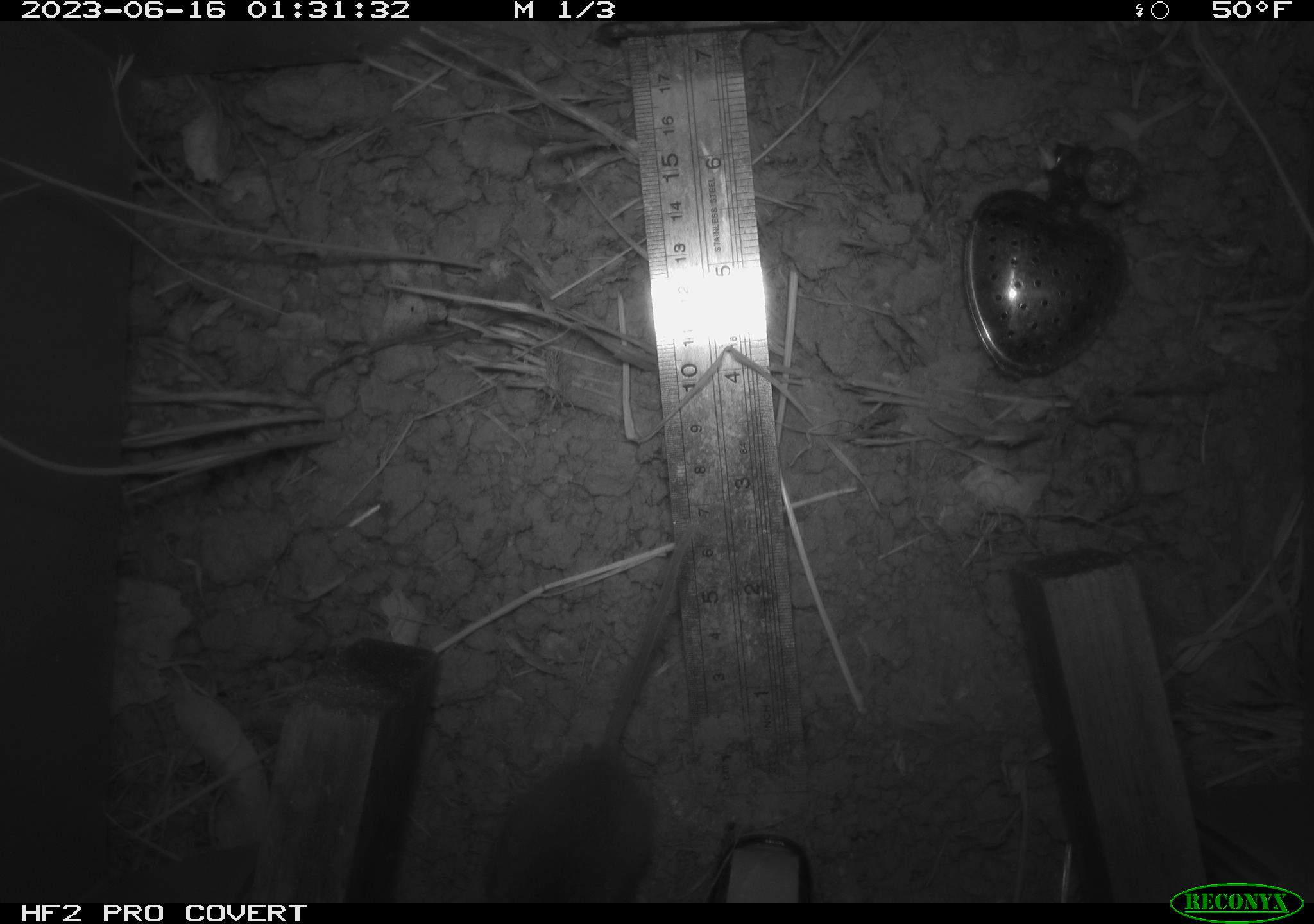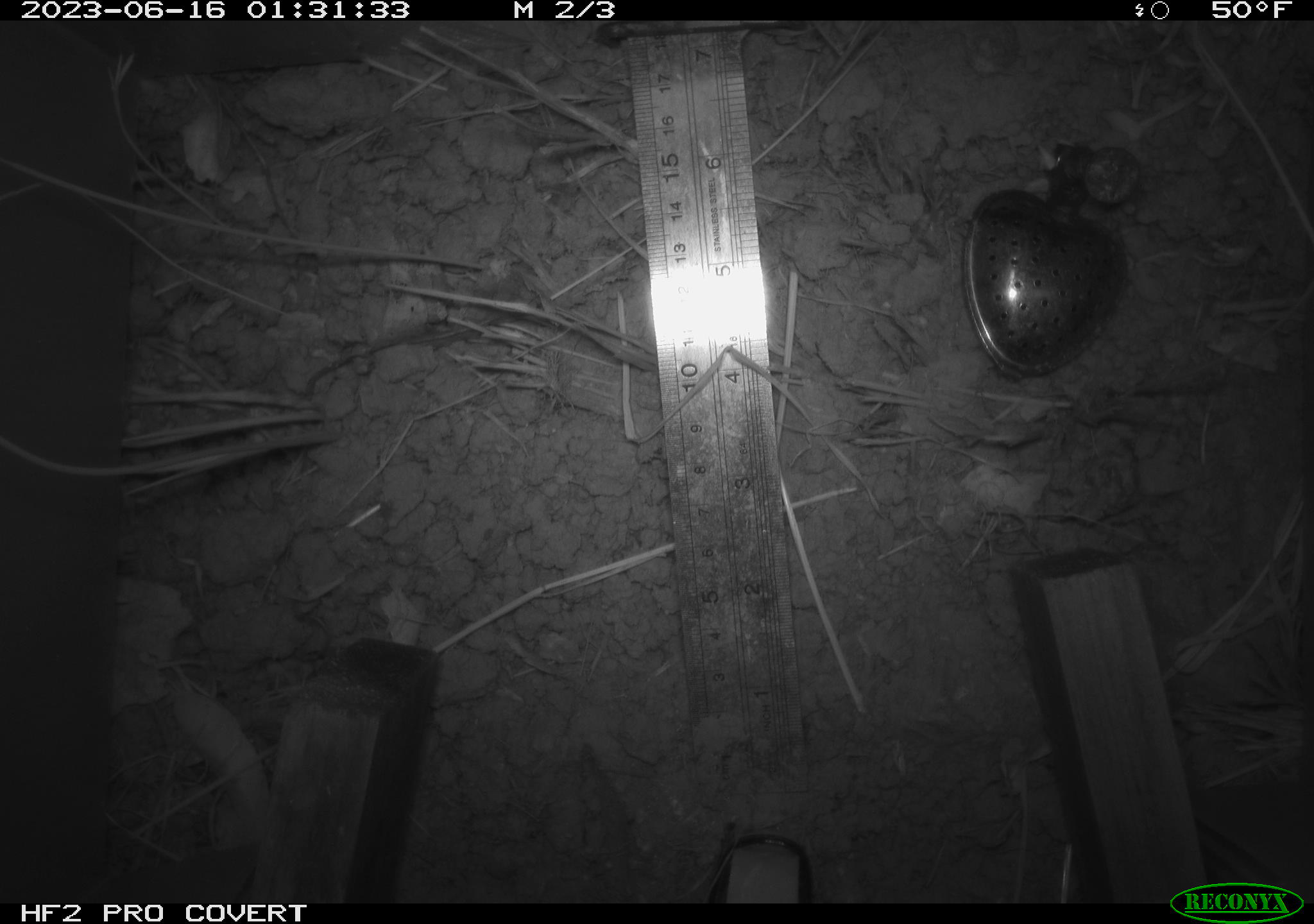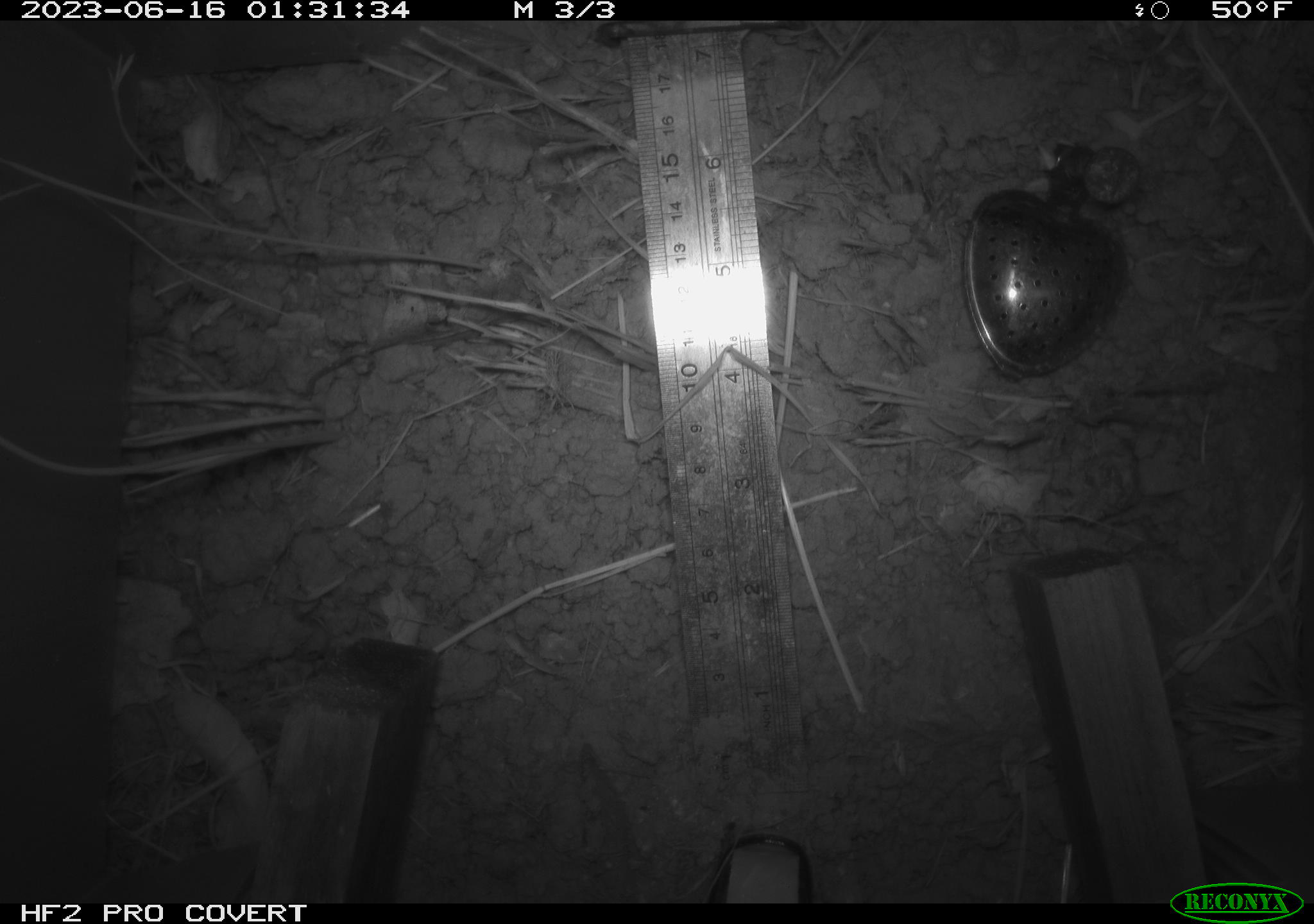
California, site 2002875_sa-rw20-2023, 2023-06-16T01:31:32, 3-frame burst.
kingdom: Animalia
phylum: Chordata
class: Mammalia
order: Rodentia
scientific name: Rodentia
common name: mouse species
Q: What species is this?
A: Mouse species (Rodentia).